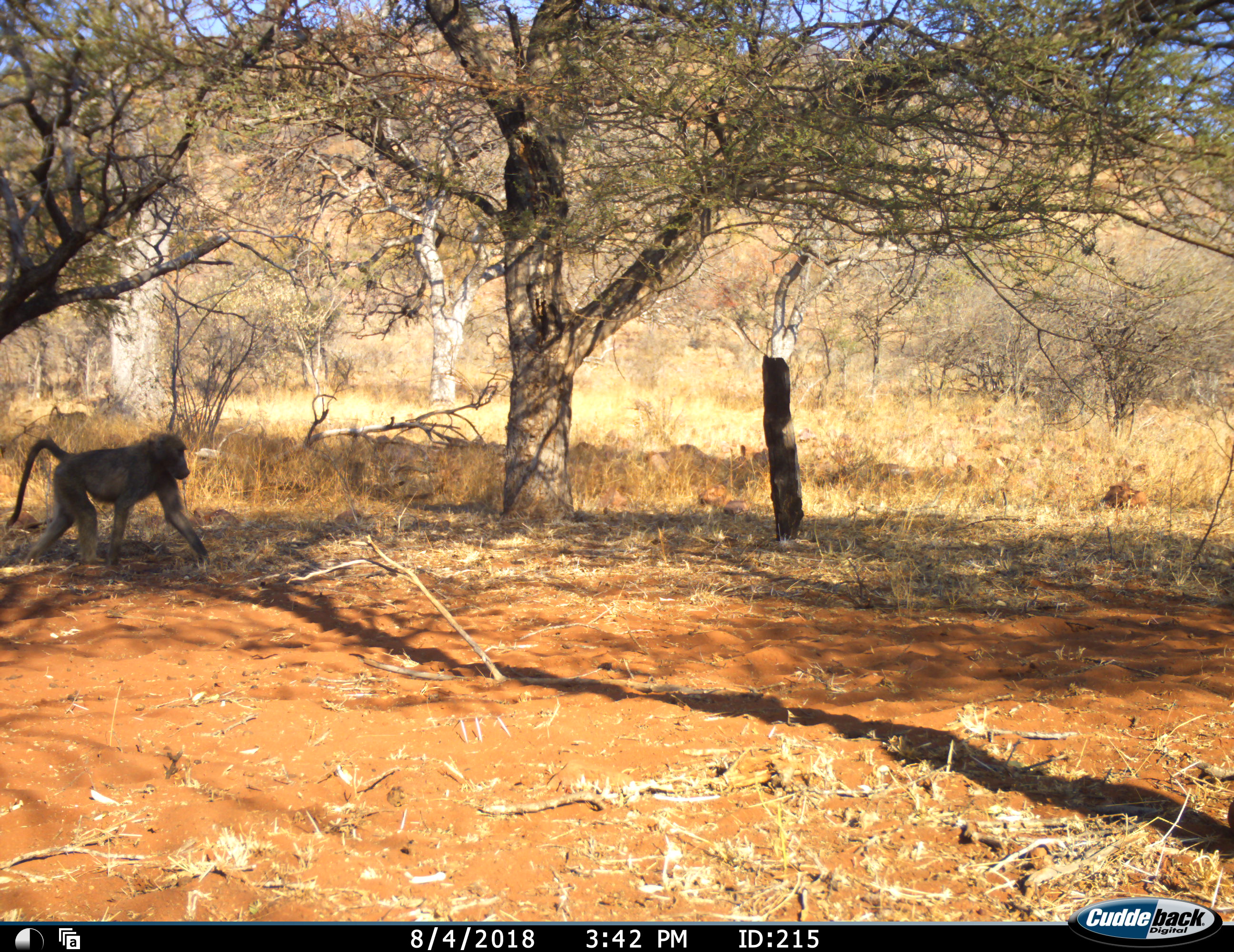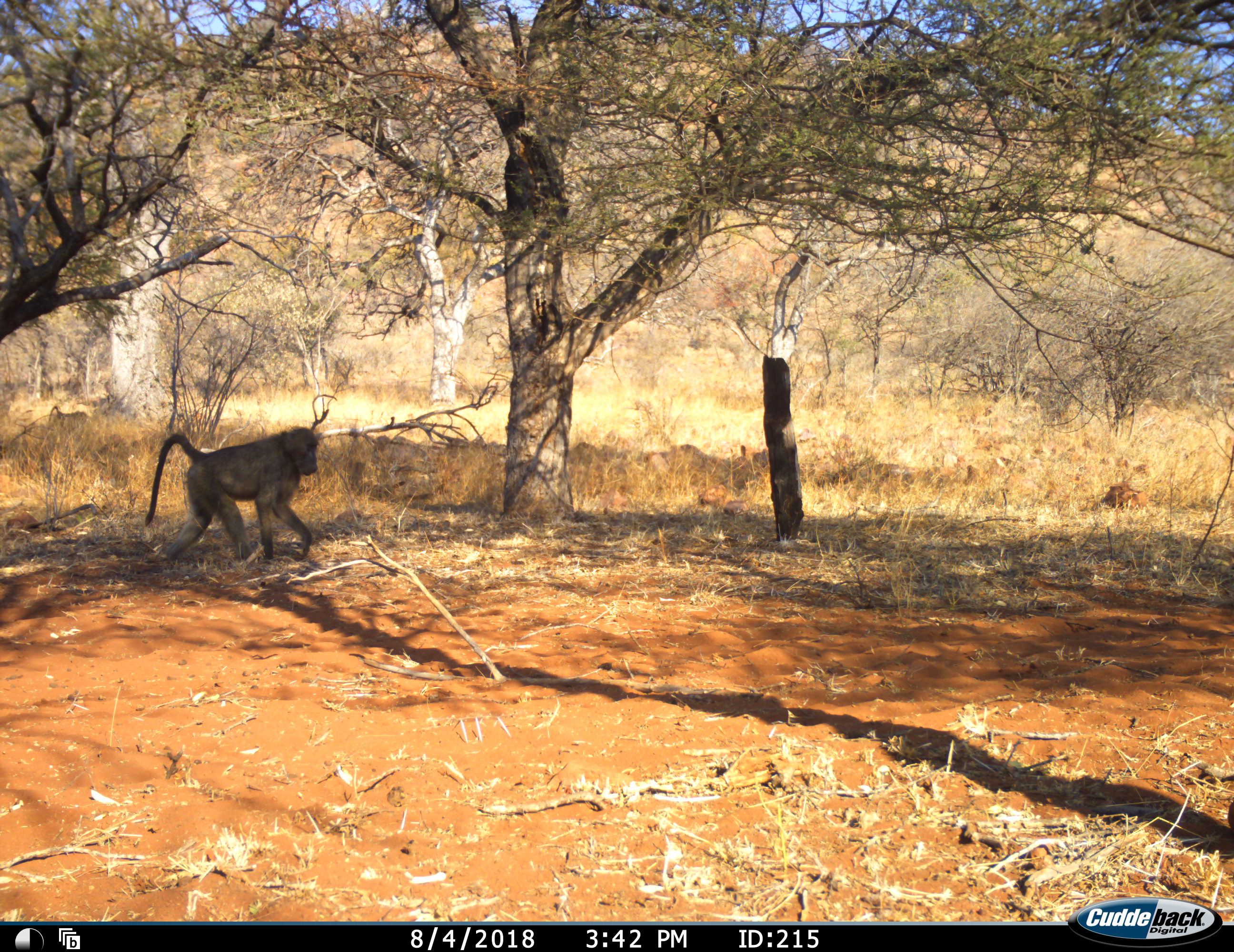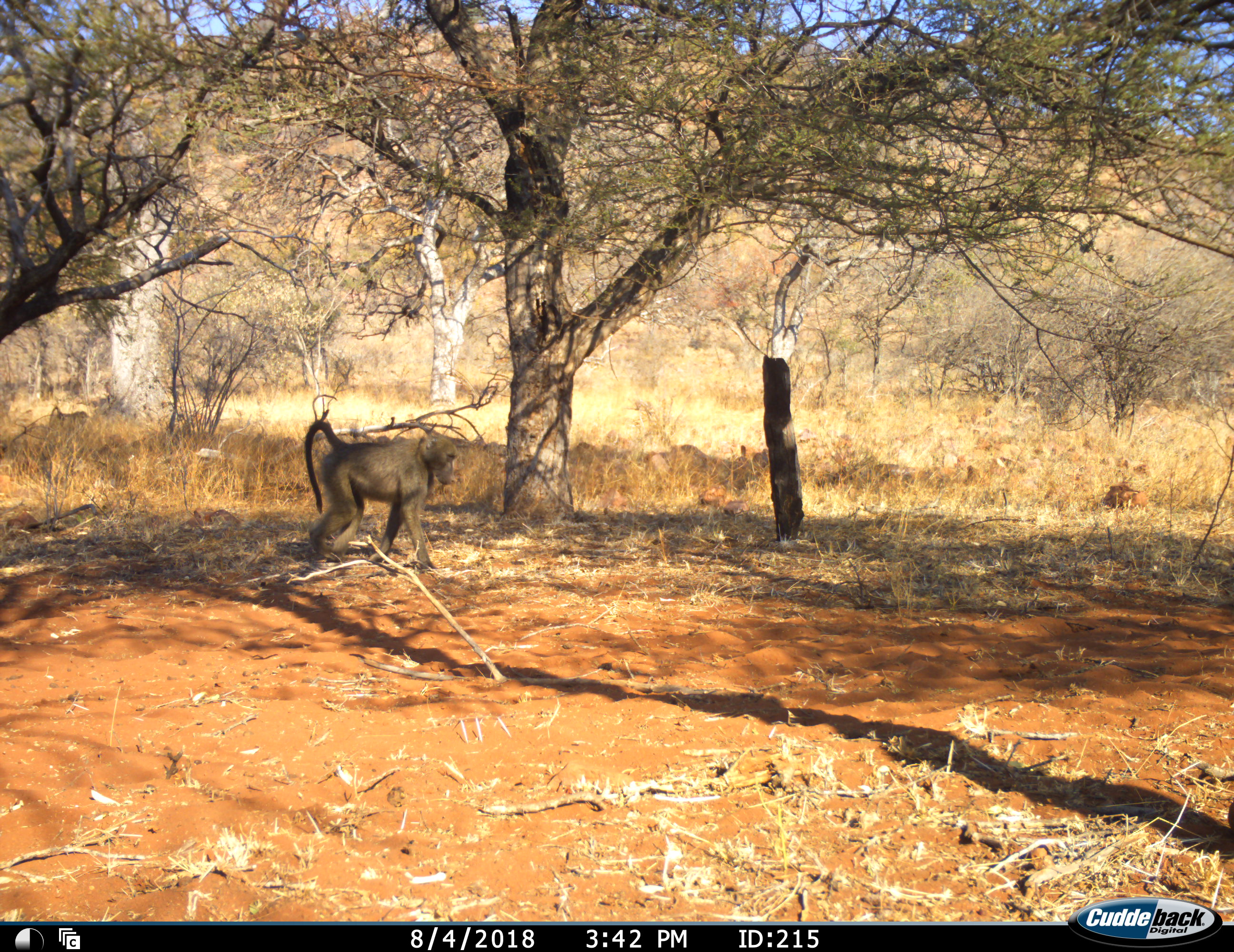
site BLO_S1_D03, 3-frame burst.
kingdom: Animalia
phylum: Chordata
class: Mammalia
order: Primates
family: Cercopithecidae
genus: Papio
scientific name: Papio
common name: baboon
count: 1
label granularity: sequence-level